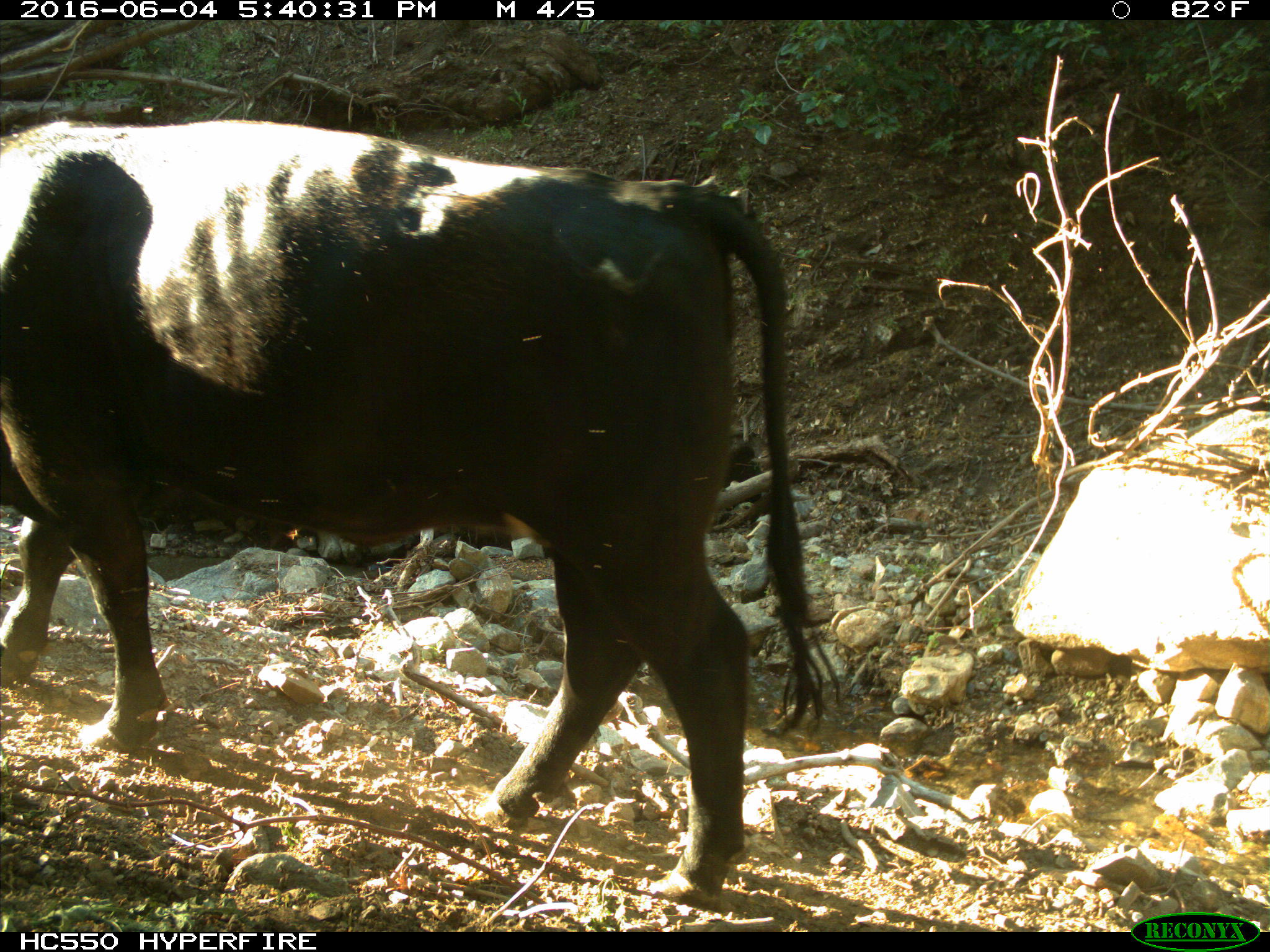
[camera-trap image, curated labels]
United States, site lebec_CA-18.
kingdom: Animalia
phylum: Chordata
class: Mammalia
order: Artiodactyla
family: Bovidae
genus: Bos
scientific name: Bos taurus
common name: domestic cow